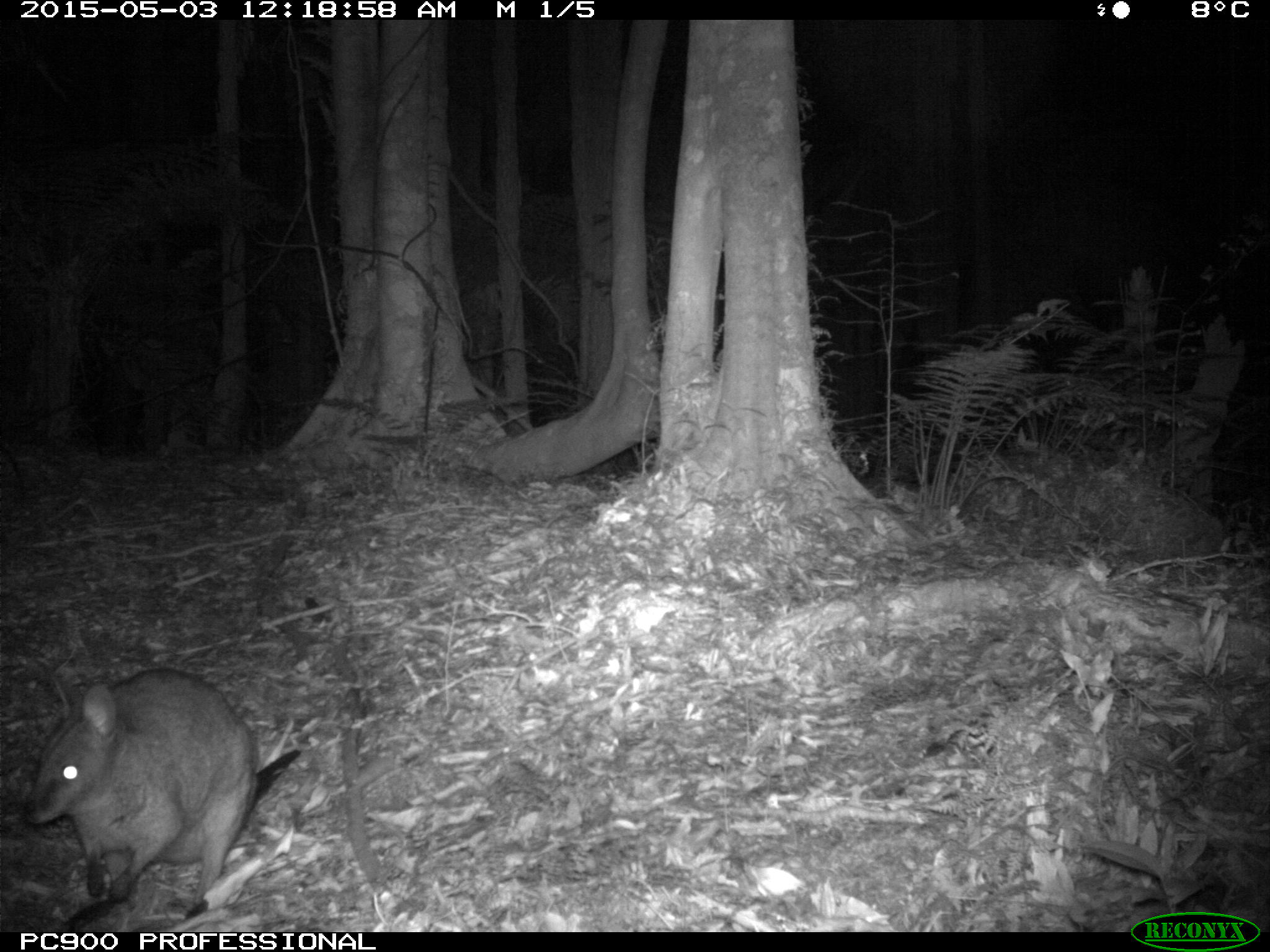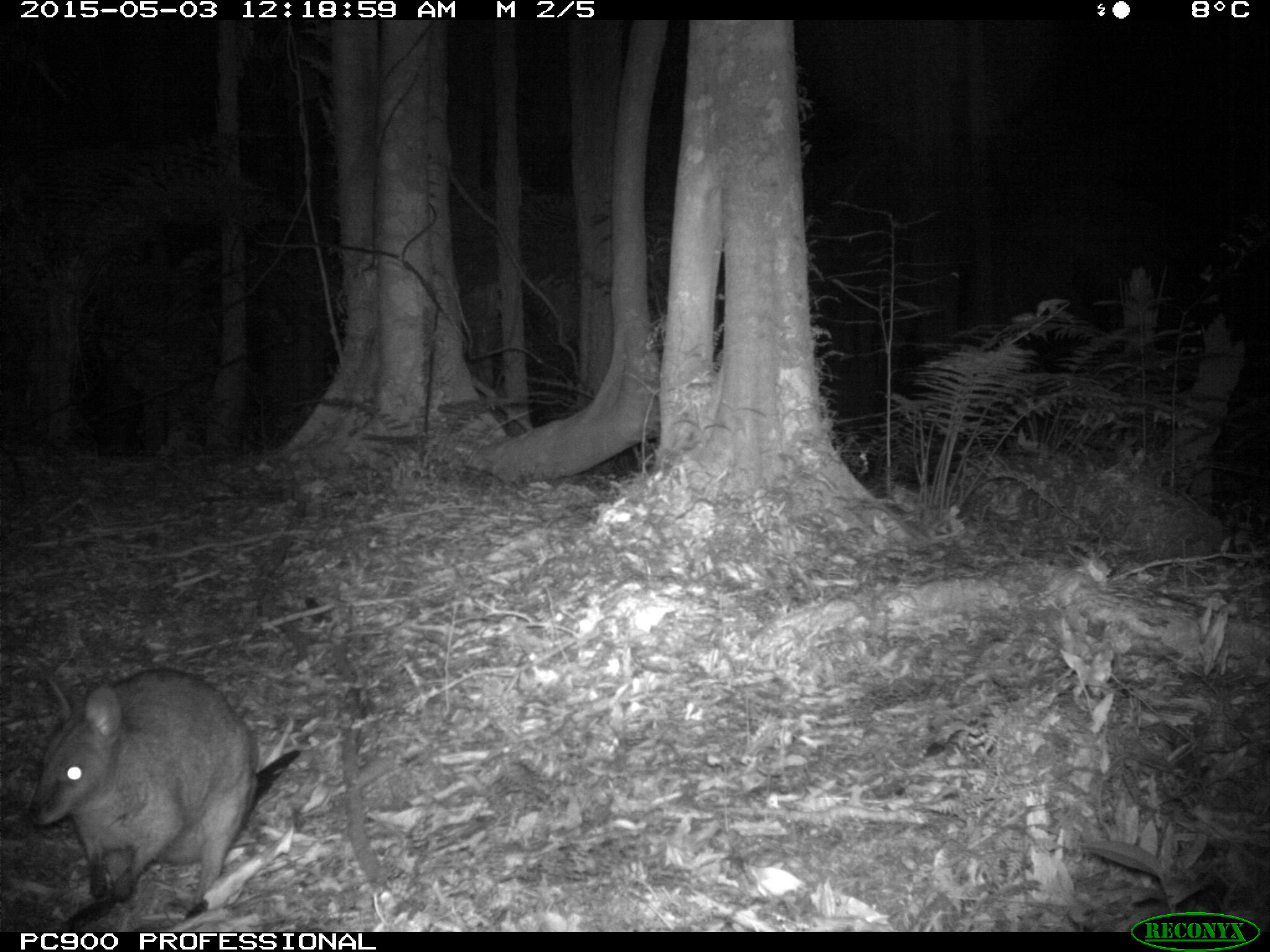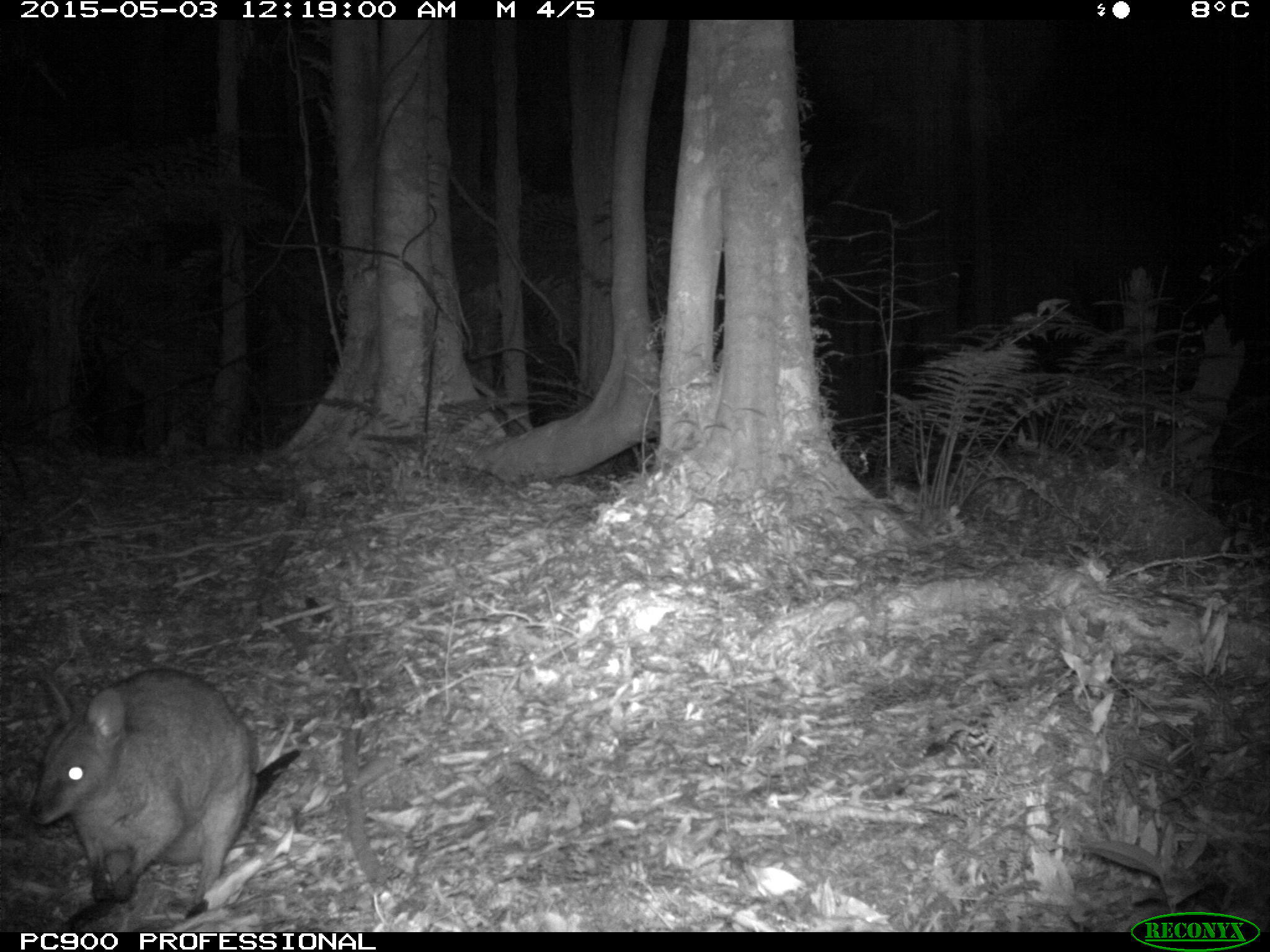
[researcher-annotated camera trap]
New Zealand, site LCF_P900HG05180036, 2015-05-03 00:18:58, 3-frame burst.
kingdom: Animalia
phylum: Chordata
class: Mammalia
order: Diprotodontia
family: Macropodidae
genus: Notamacropus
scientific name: Notamacropus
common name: wallaby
Wallaby (Notamacropus).